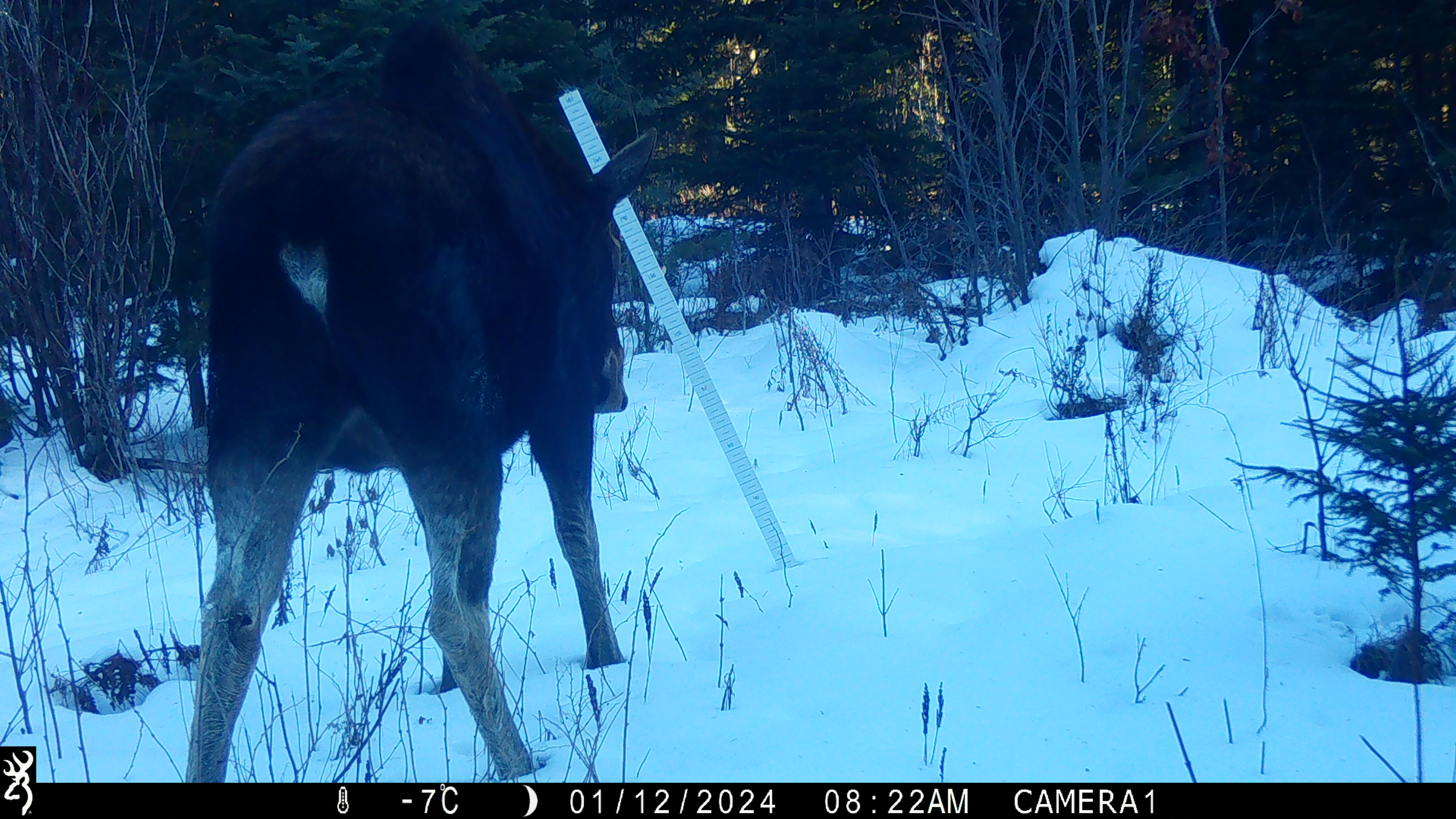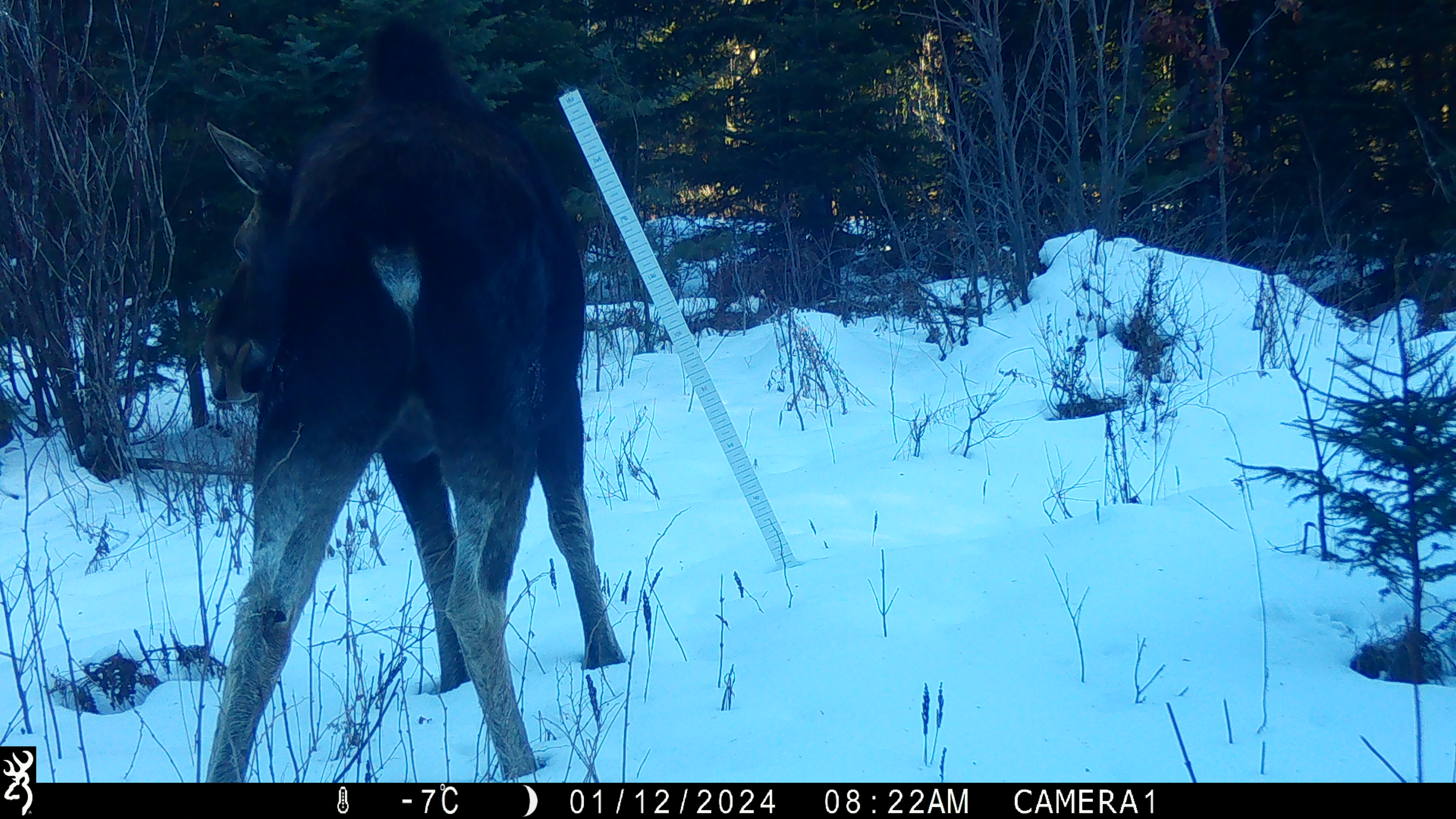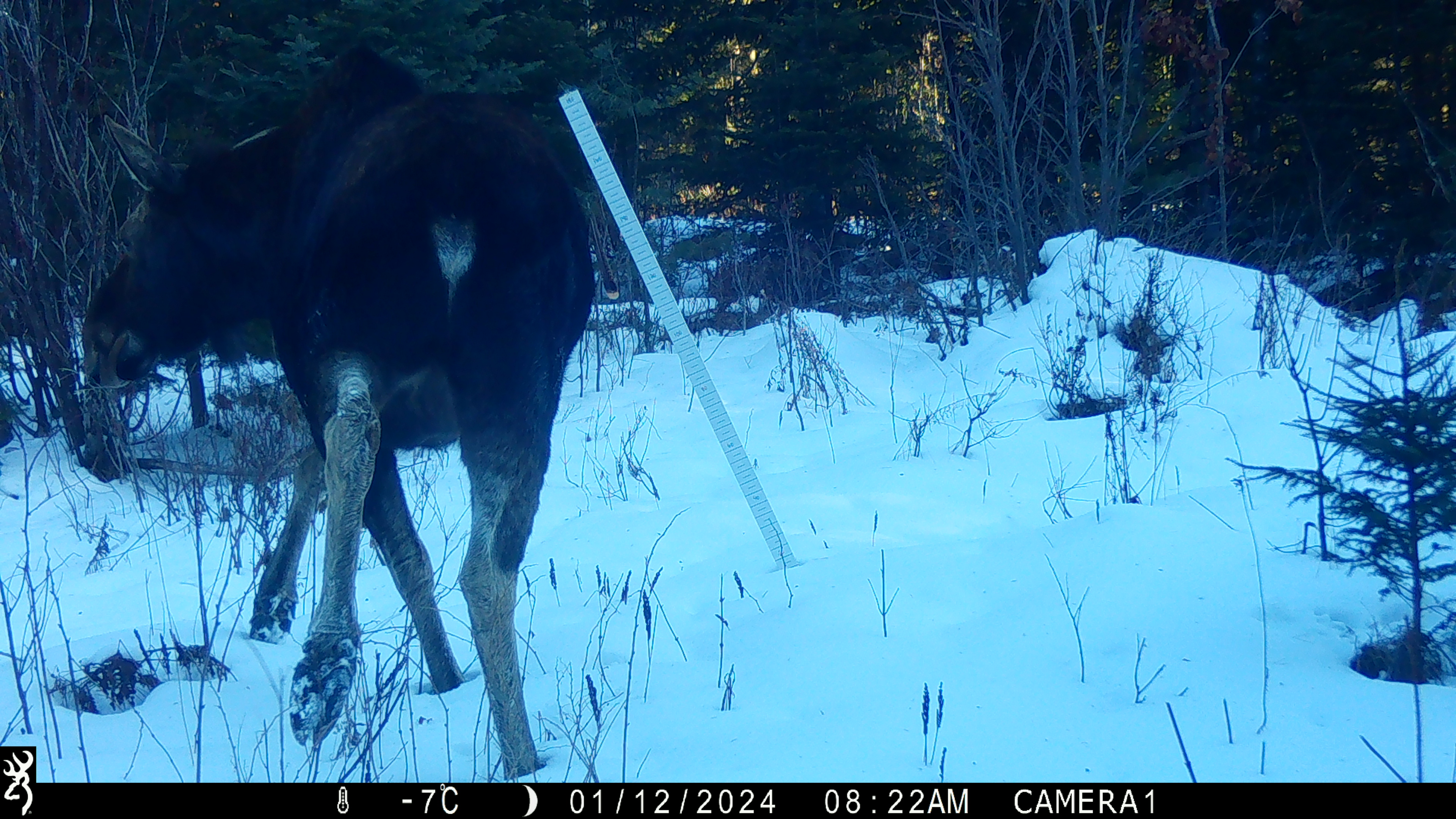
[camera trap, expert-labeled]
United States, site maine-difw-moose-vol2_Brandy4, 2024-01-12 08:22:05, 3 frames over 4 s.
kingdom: Animalia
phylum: Chordata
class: Mammalia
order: Artiodactyla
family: Cervidae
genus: Alces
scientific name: Alces alces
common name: moose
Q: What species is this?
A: Moose (Alces alces).